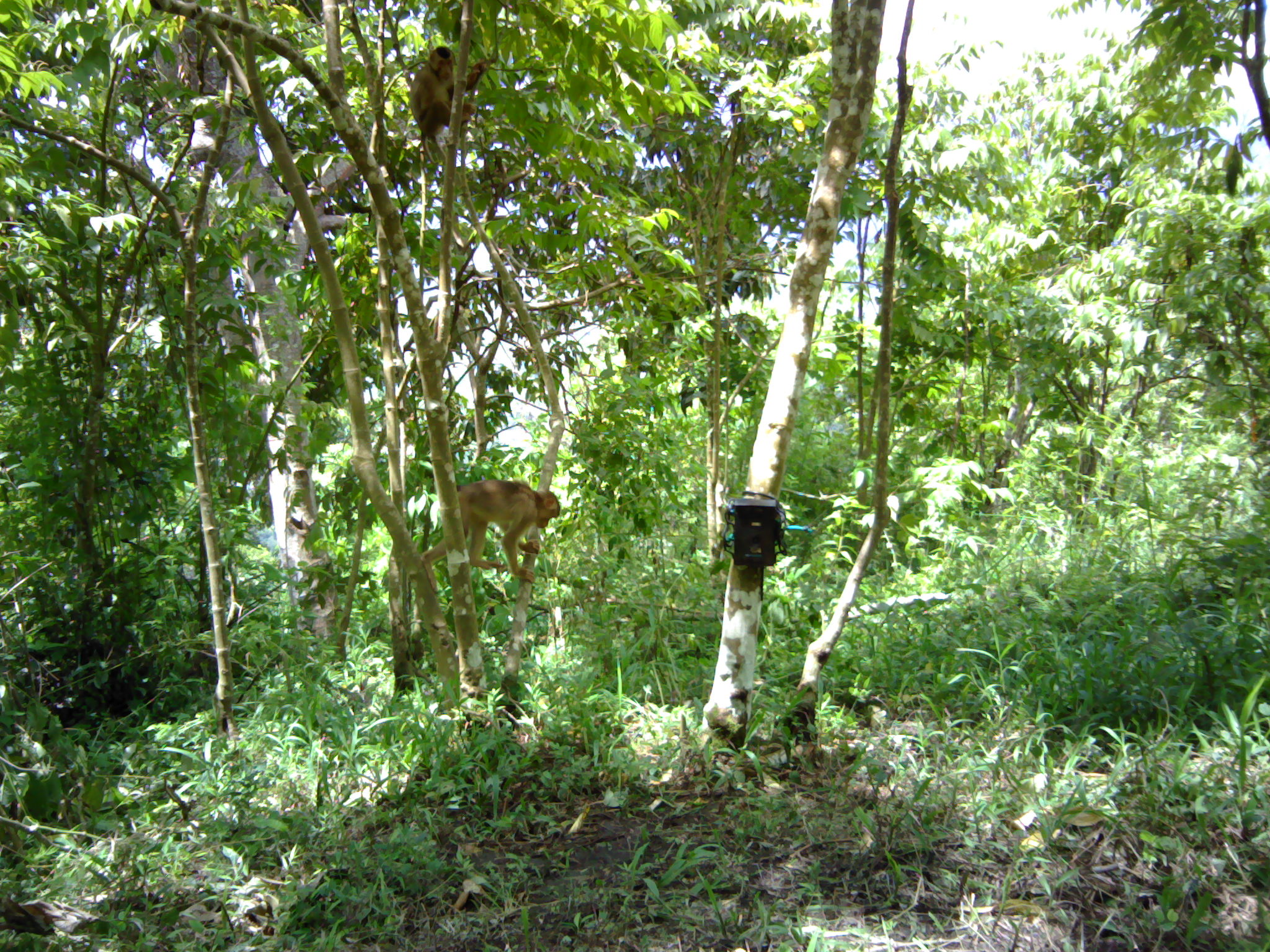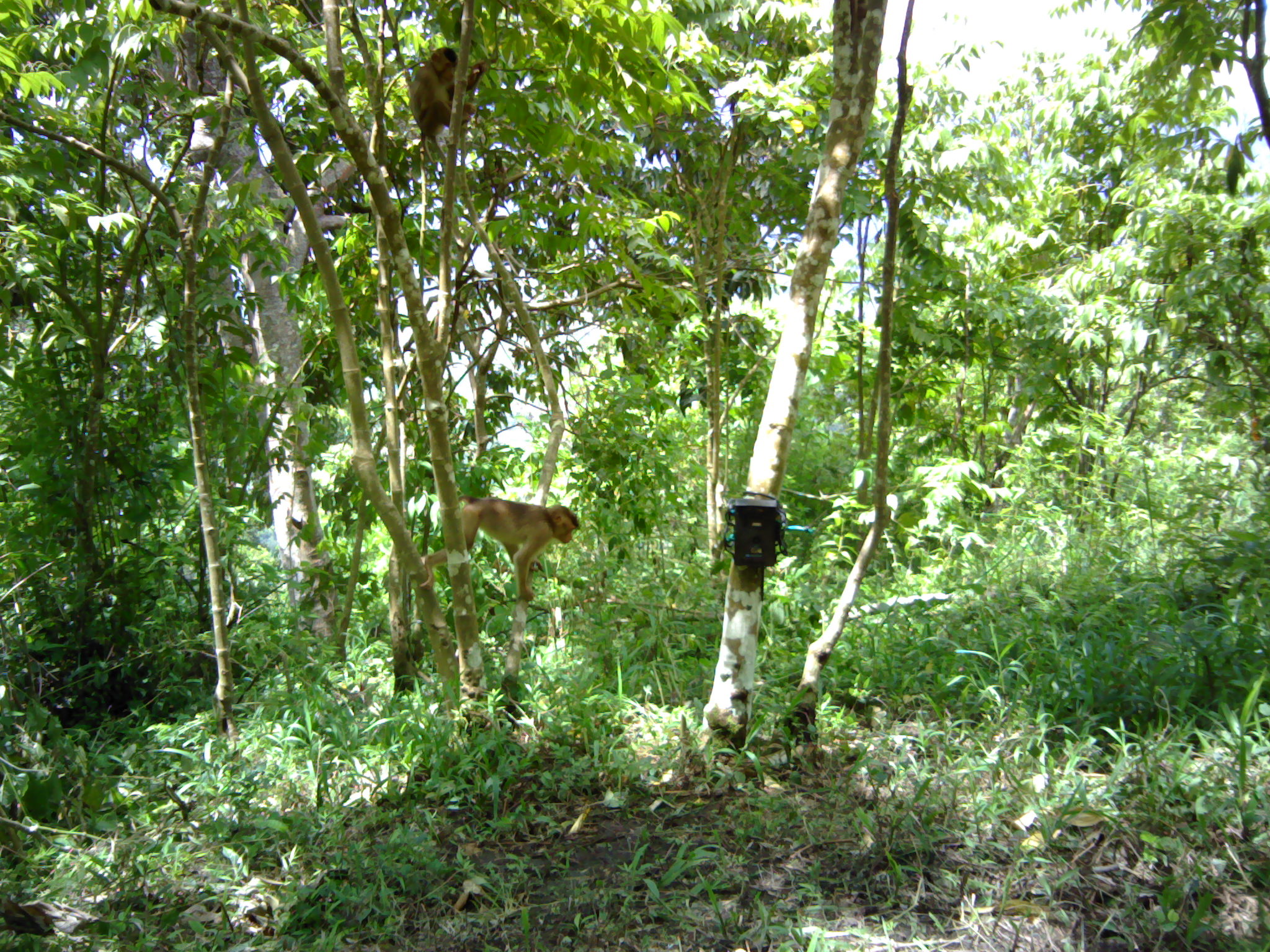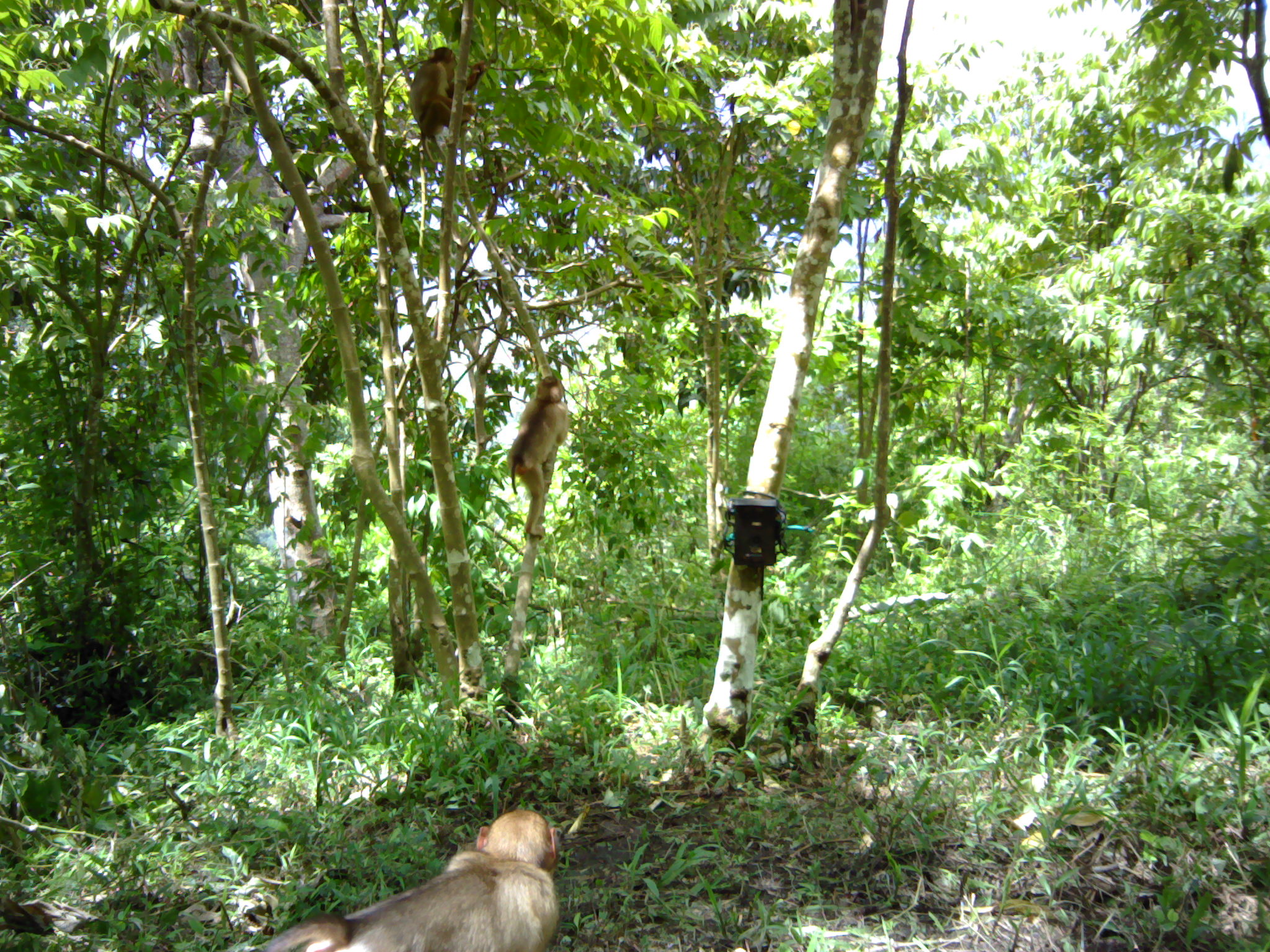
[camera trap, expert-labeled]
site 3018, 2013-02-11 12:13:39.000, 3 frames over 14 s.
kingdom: Animalia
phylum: Chordata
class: Mammalia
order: Primates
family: Cercopithecidae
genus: Macaca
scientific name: Macaca nemestrina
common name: southern pig-tailed macaque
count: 2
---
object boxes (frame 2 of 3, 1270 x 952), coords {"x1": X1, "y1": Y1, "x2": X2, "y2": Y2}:
macaca nemestrina: {"x1": 418, "y1": 495, "x2": 580, "y2": 599}; {"x1": 411, "y1": 45, "x2": 490, "y2": 165}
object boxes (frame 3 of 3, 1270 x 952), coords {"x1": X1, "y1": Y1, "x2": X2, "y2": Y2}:
macaca nemestrina: {"x1": 245, "y1": 807, "x2": 563, "y2": 952}; {"x1": 507, "y1": 373, "x2": 569, "y2": 538}; {"x1": 410, "y1": 44, "x2": 489, "y2": 137}